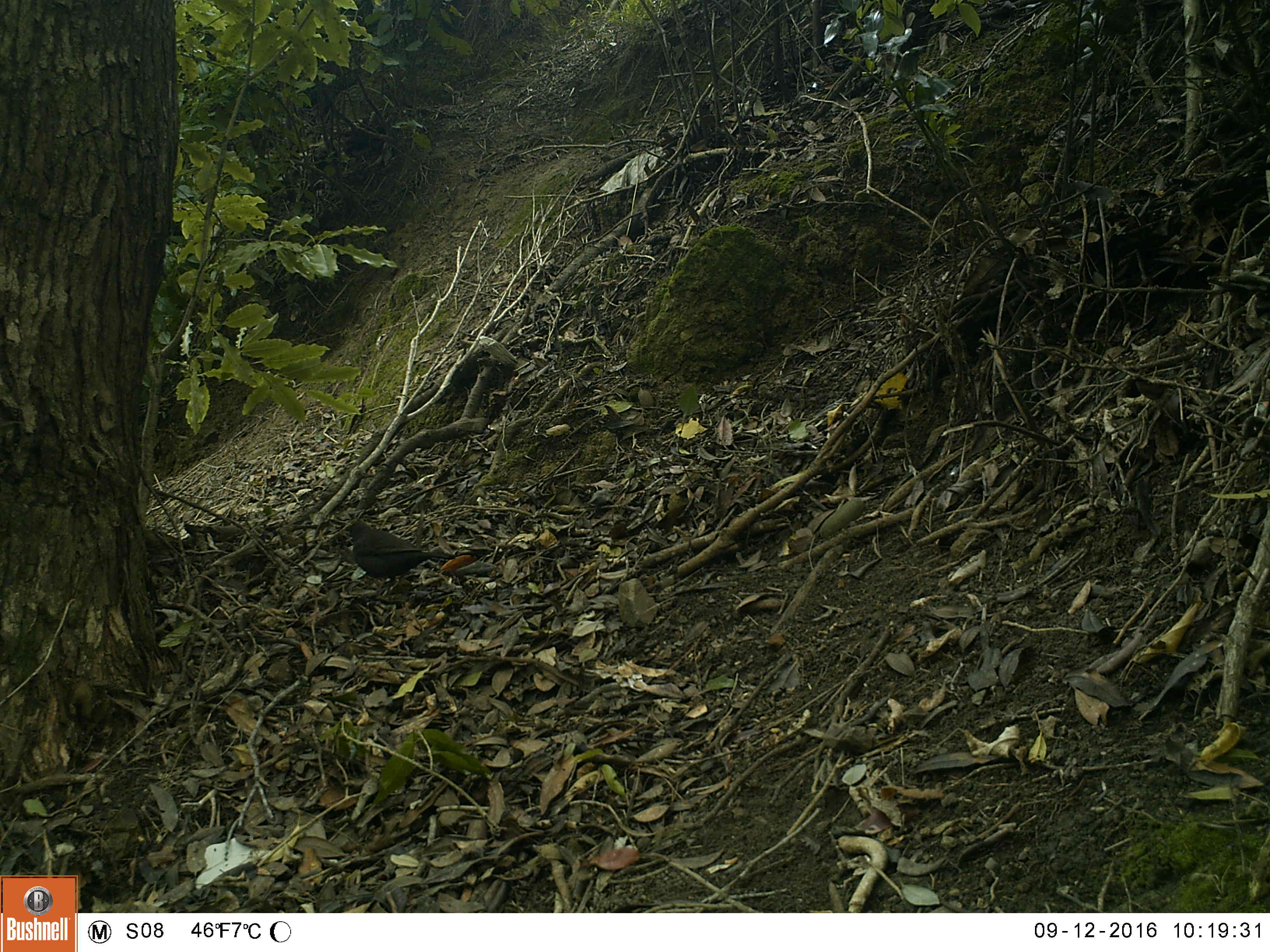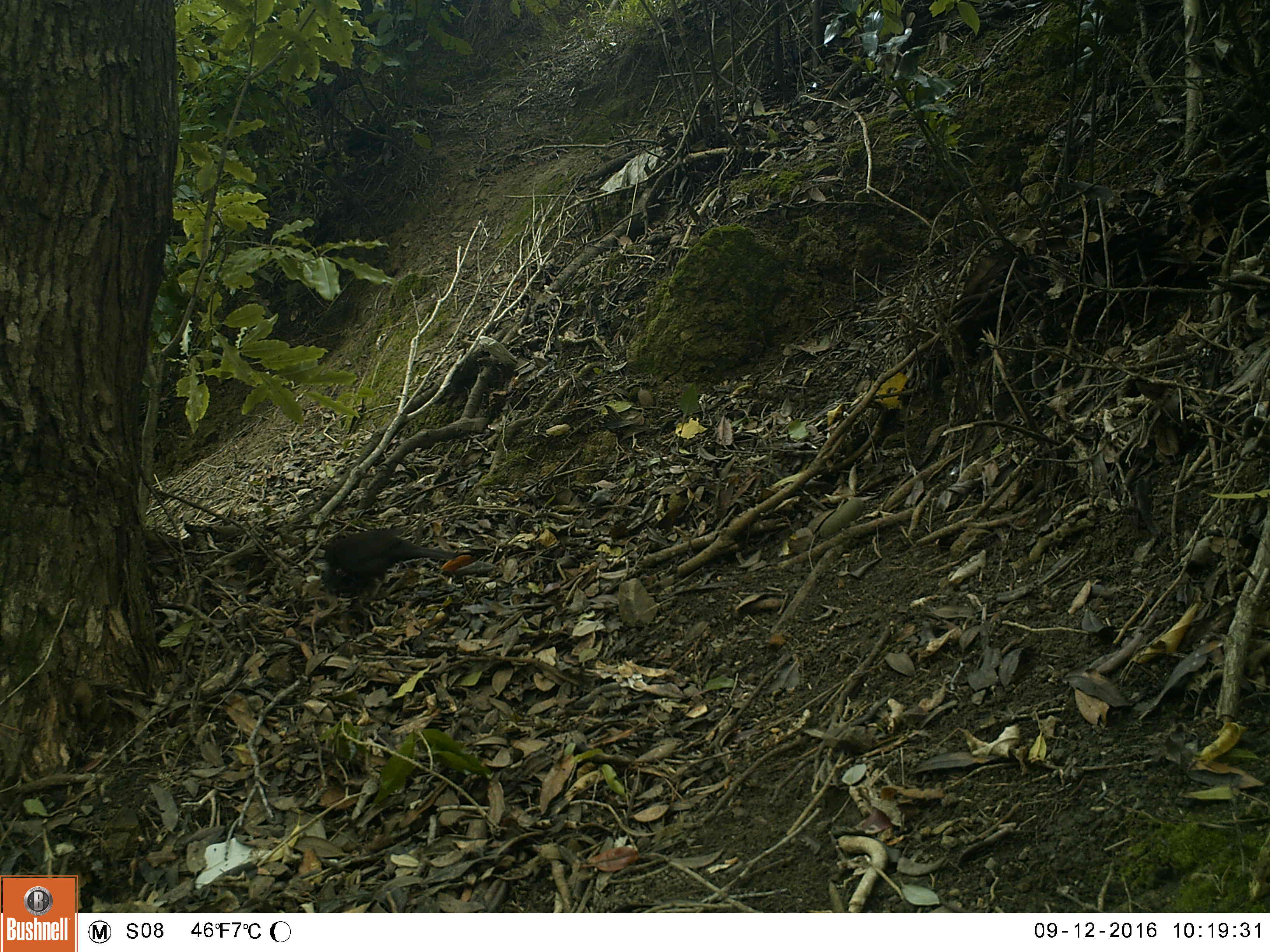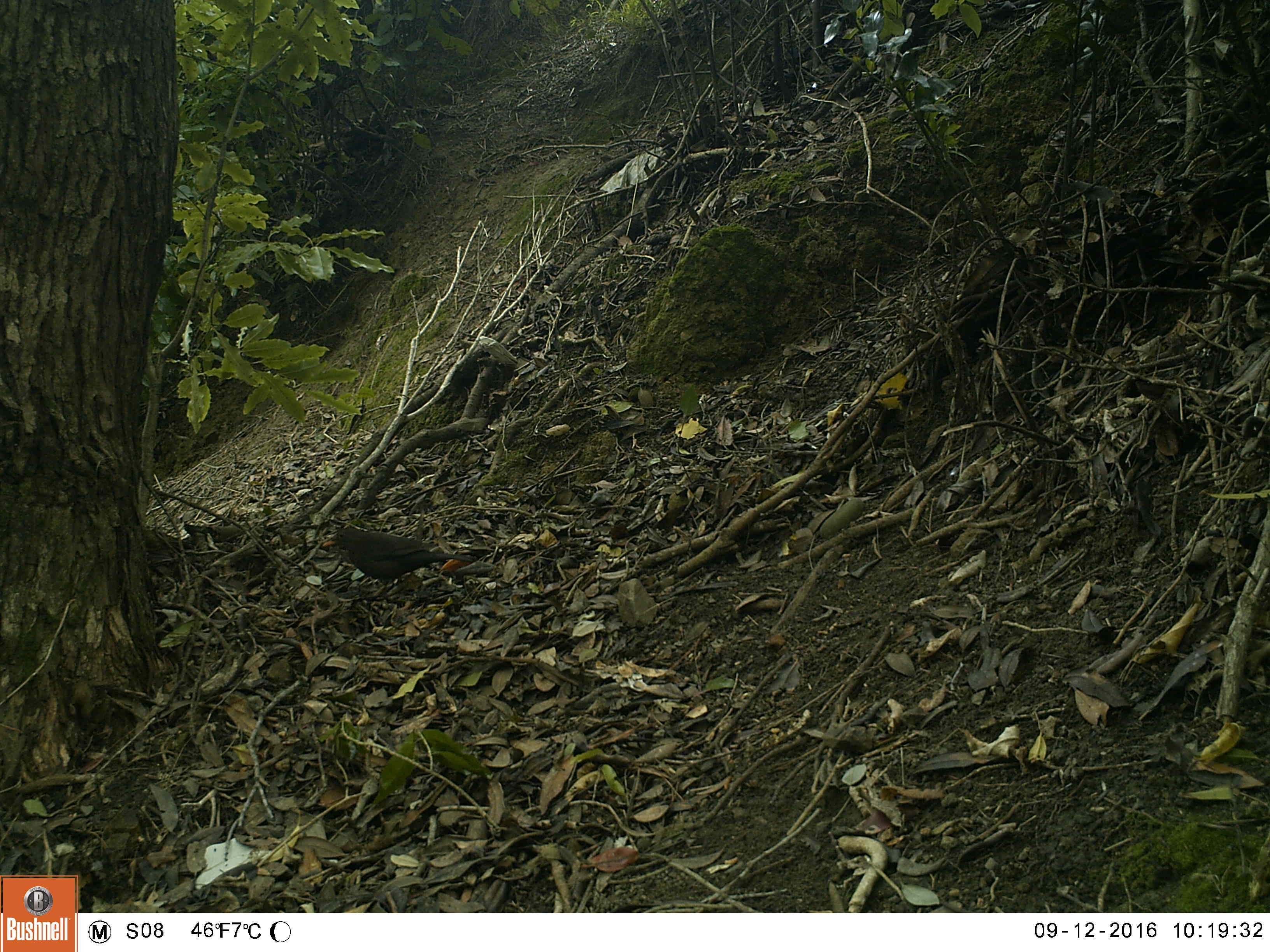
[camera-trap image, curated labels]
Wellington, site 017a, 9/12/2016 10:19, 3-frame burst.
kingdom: Animalia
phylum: Chordata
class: Aves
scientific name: Aves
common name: bird